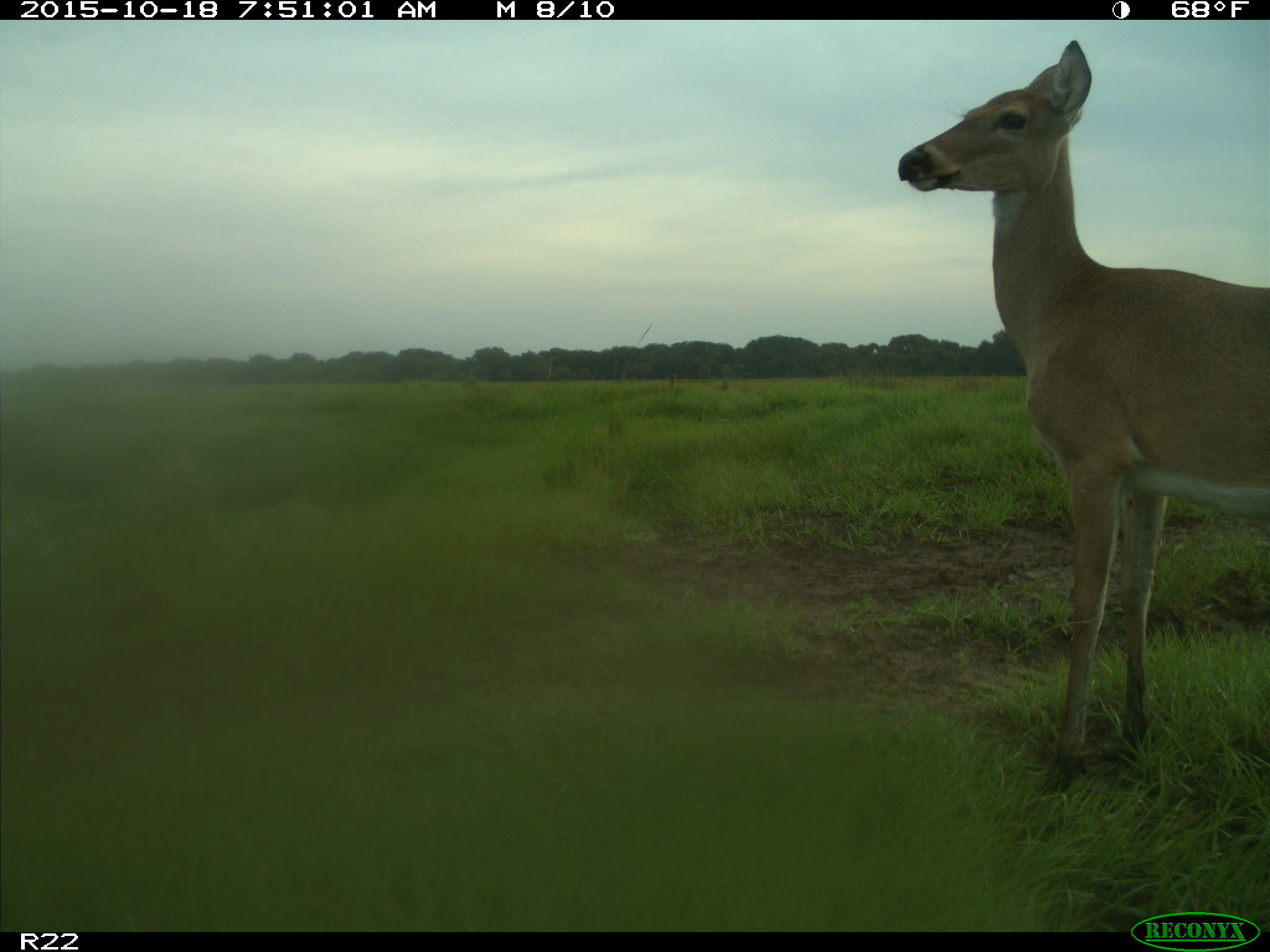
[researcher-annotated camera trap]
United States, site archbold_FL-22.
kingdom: Animalia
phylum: Chordata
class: Mammalia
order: Artiodactyla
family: Cervidae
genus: Odocoileus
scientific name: Odocoileus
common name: deer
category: unidentified deer